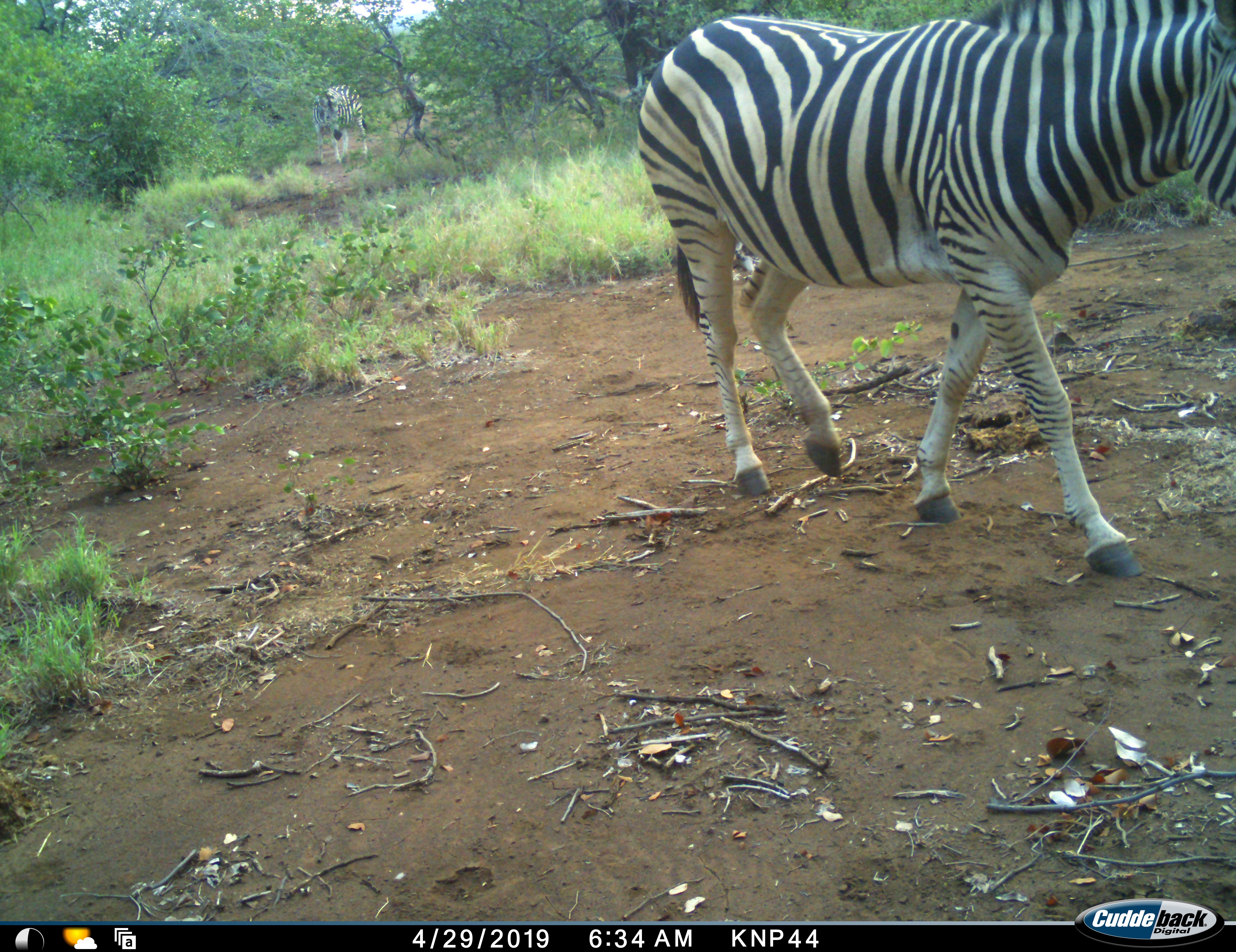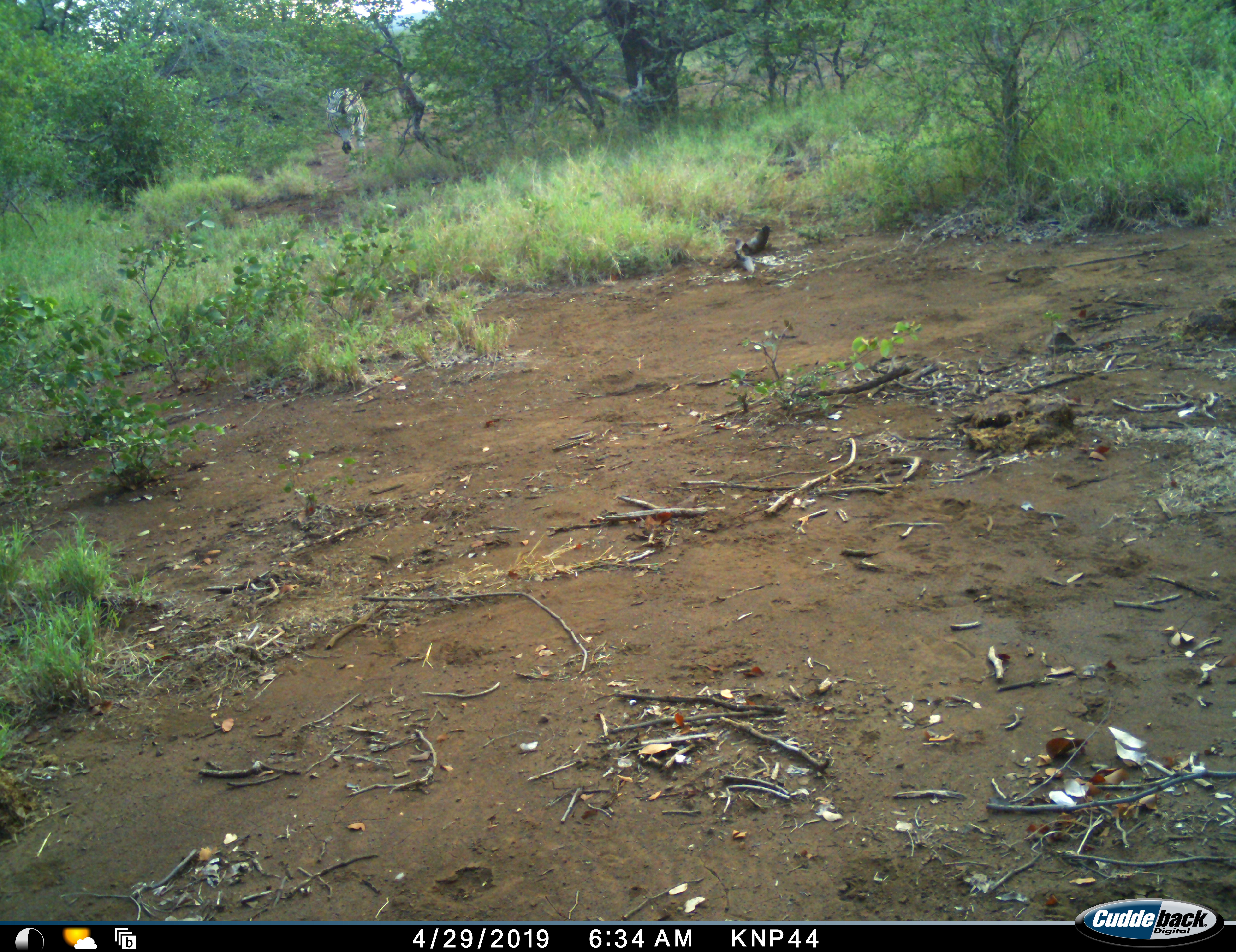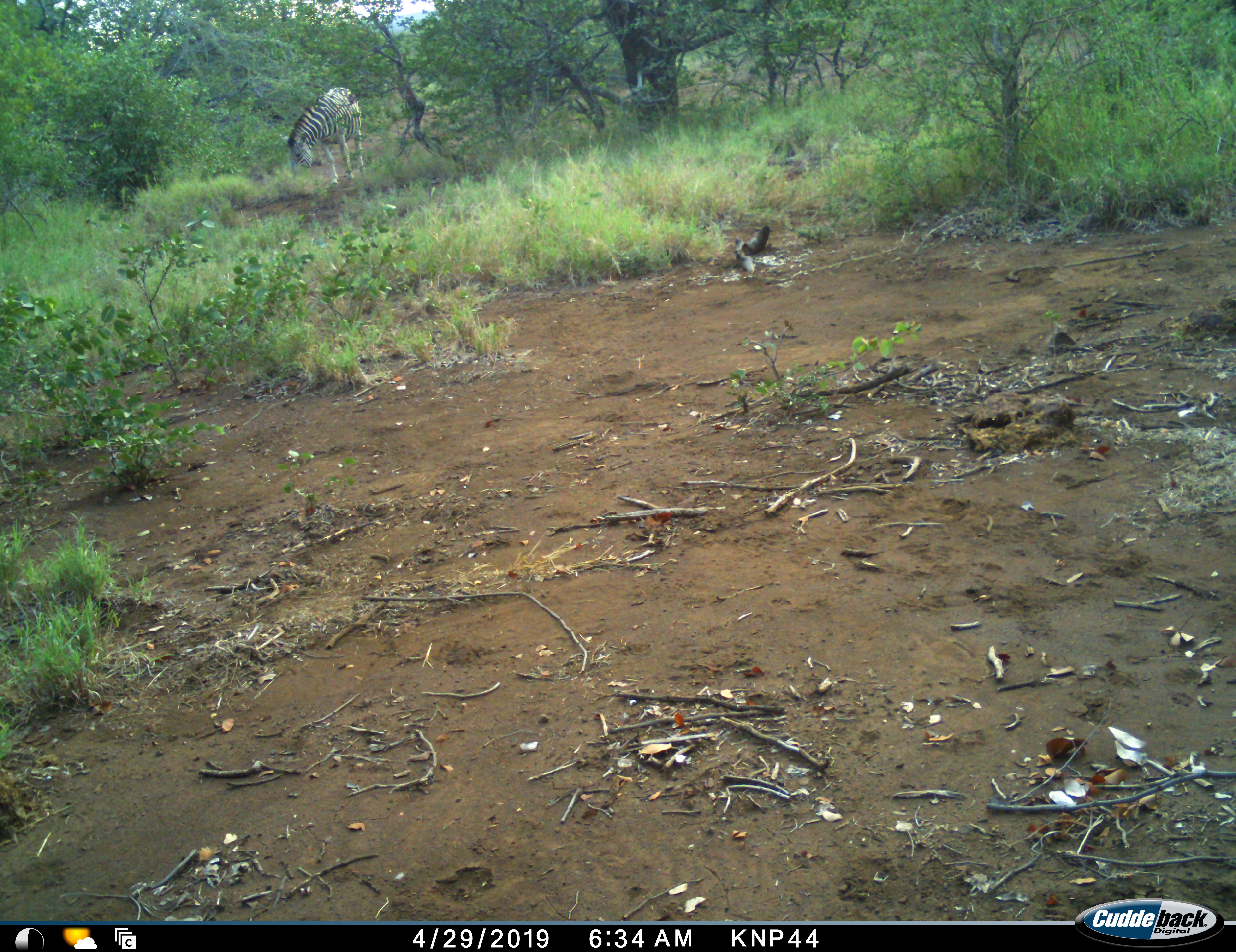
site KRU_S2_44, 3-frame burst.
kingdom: Animalia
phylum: Chordata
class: Mammalia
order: Perissodactyla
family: Equidae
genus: Equus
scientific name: Equus quagga burchellii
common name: burchell's zebra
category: zebraburchells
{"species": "zebraburchells (burchell's zebra) (Equus quagga burchellii)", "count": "2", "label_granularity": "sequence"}